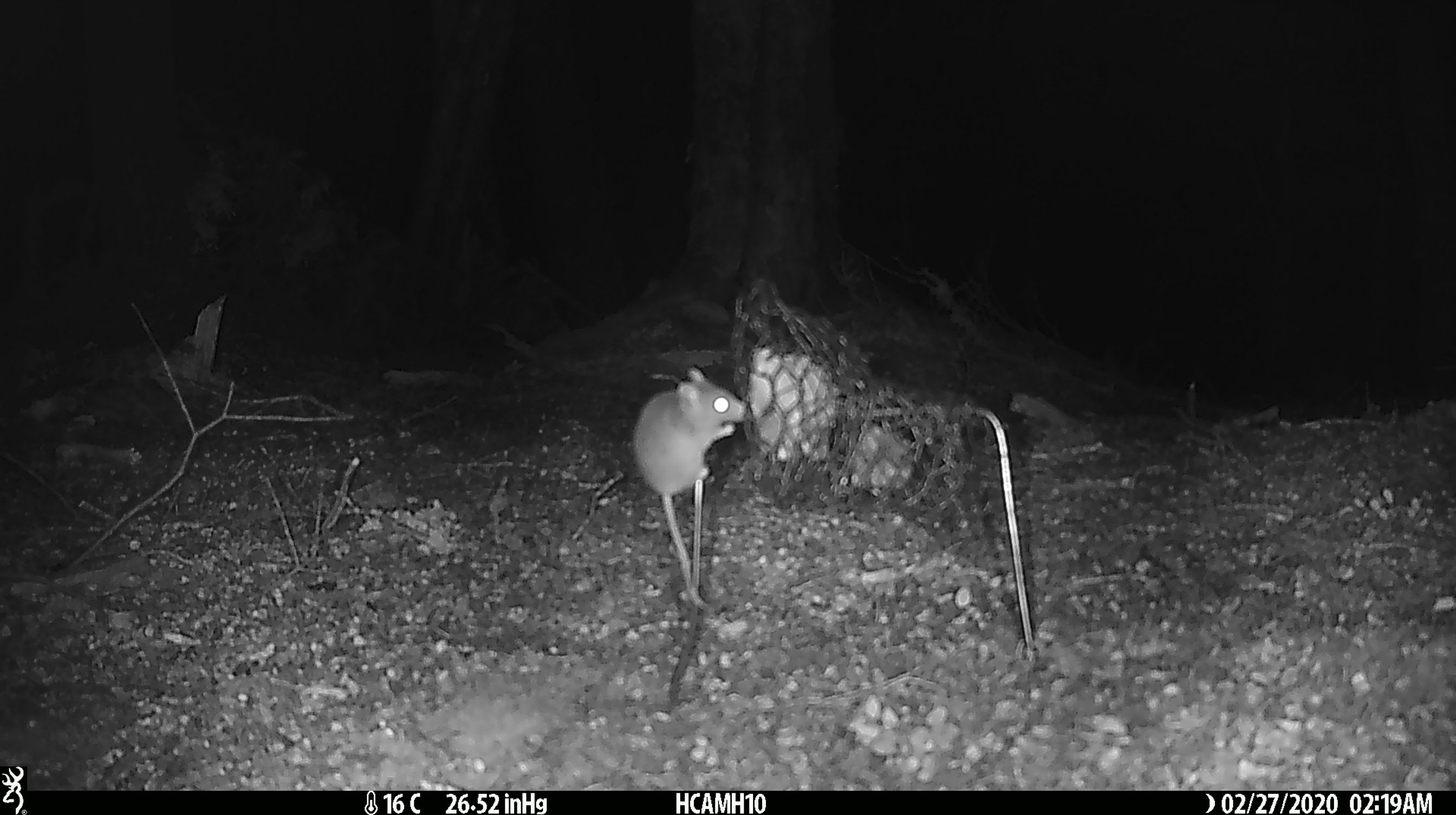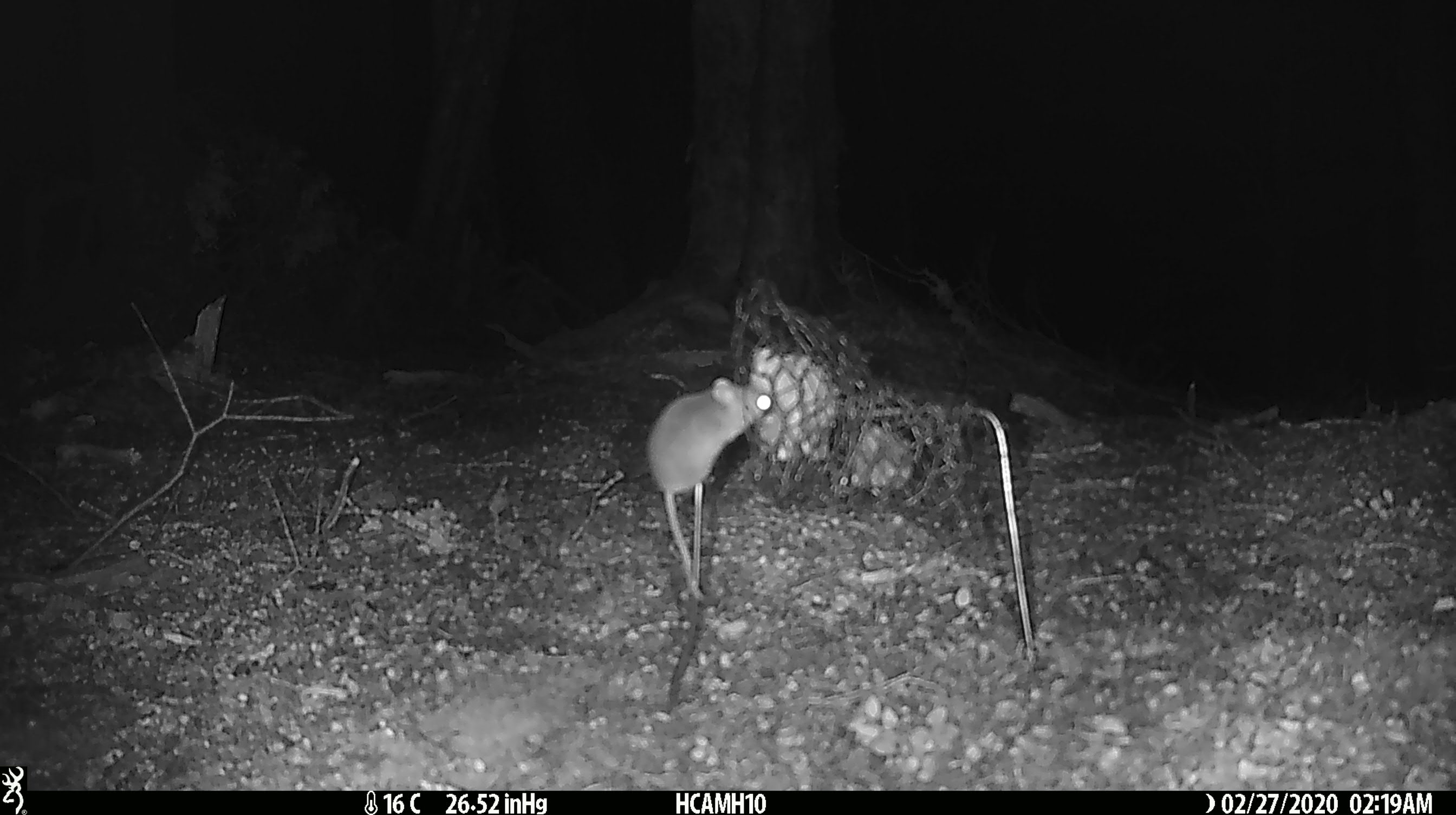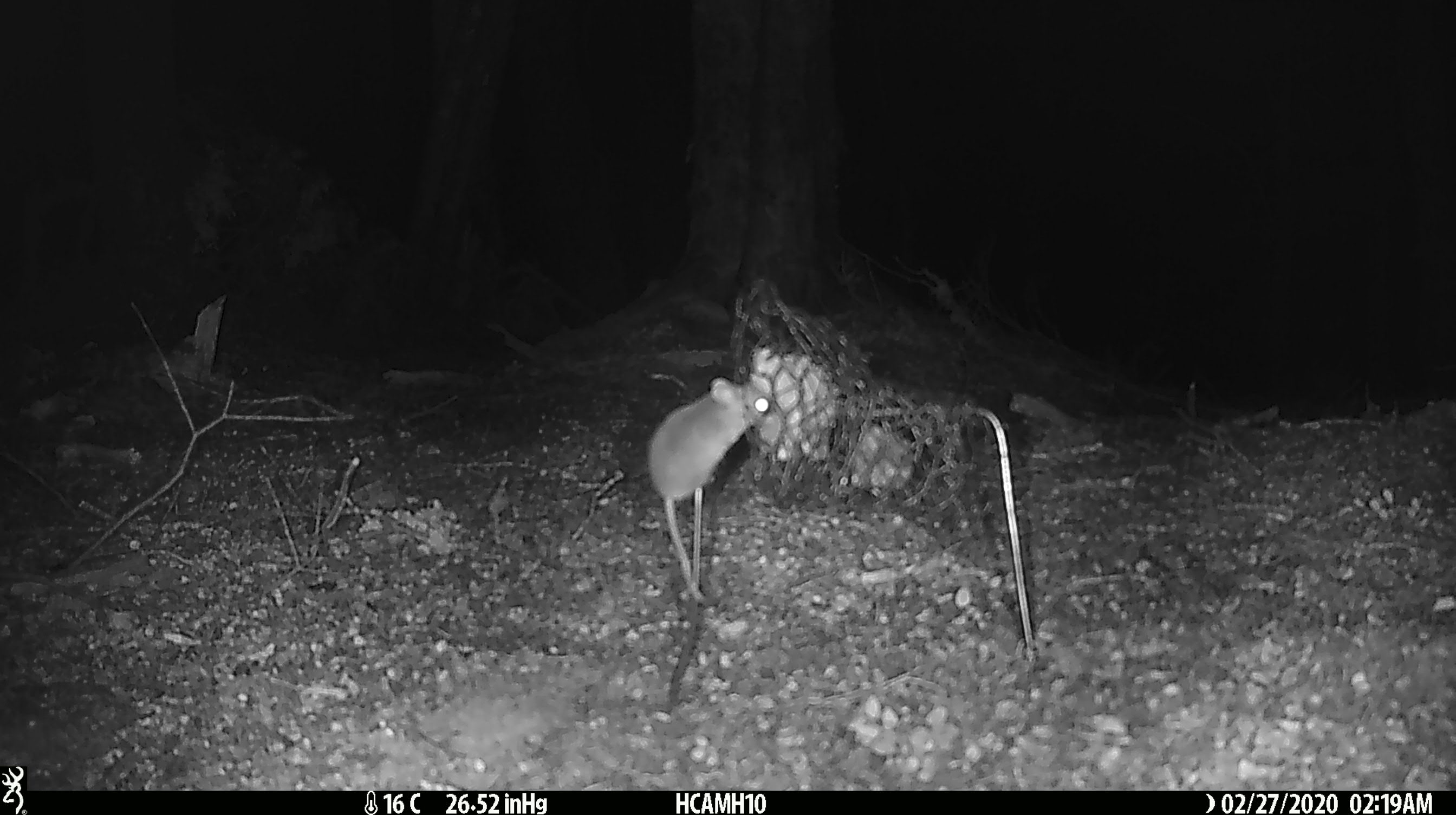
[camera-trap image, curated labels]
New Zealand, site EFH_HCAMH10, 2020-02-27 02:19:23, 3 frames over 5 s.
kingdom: Animalia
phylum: Chordata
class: Mammalia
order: Rodentia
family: Muridae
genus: Mus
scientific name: Mus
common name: mouse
Mouse (Mus).